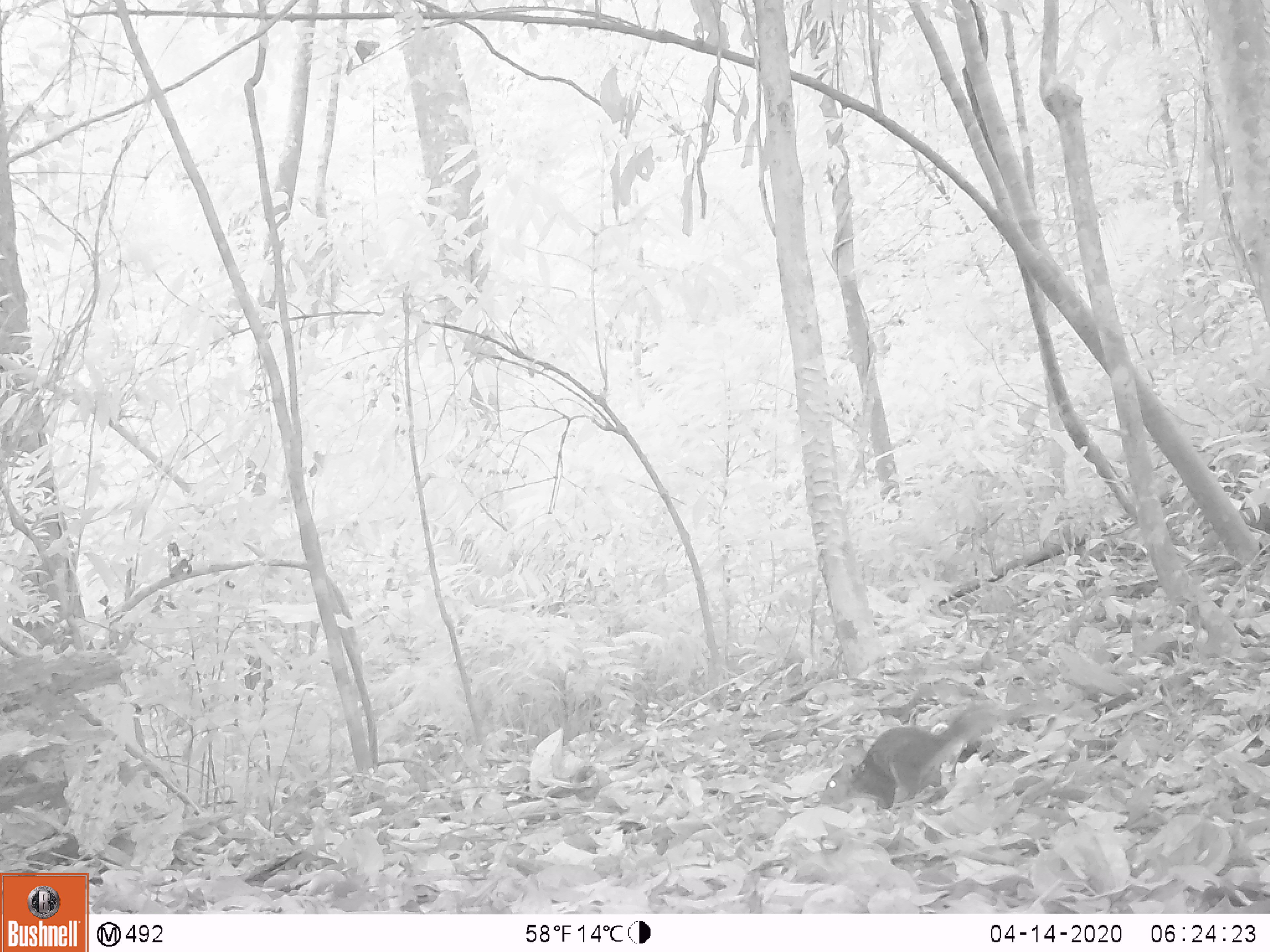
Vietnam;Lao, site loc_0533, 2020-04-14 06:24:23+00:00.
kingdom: Animalia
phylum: Chordata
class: Mammalia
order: Rodentia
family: Sciuridae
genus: Dremomys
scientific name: Dremomys rufigenis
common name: red-cheeked squirrel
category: red cheeked squirrel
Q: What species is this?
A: Red cheeked squirrel (red-cheeked squirrel) (Dremomys rufigenis).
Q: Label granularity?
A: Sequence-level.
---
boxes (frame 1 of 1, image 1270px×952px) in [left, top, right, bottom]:
red cheeked squirrel: [819, 698, 1001, 808]